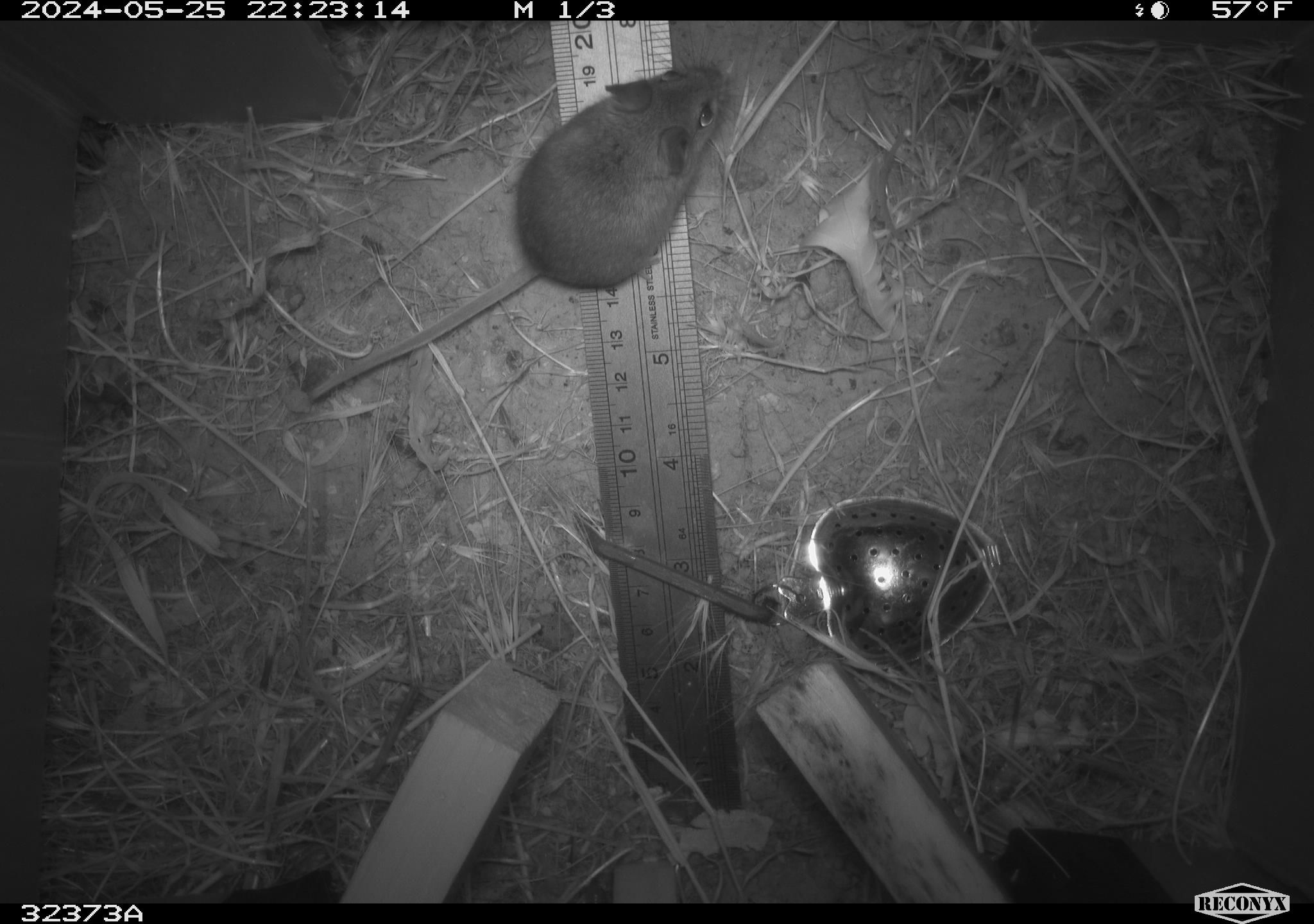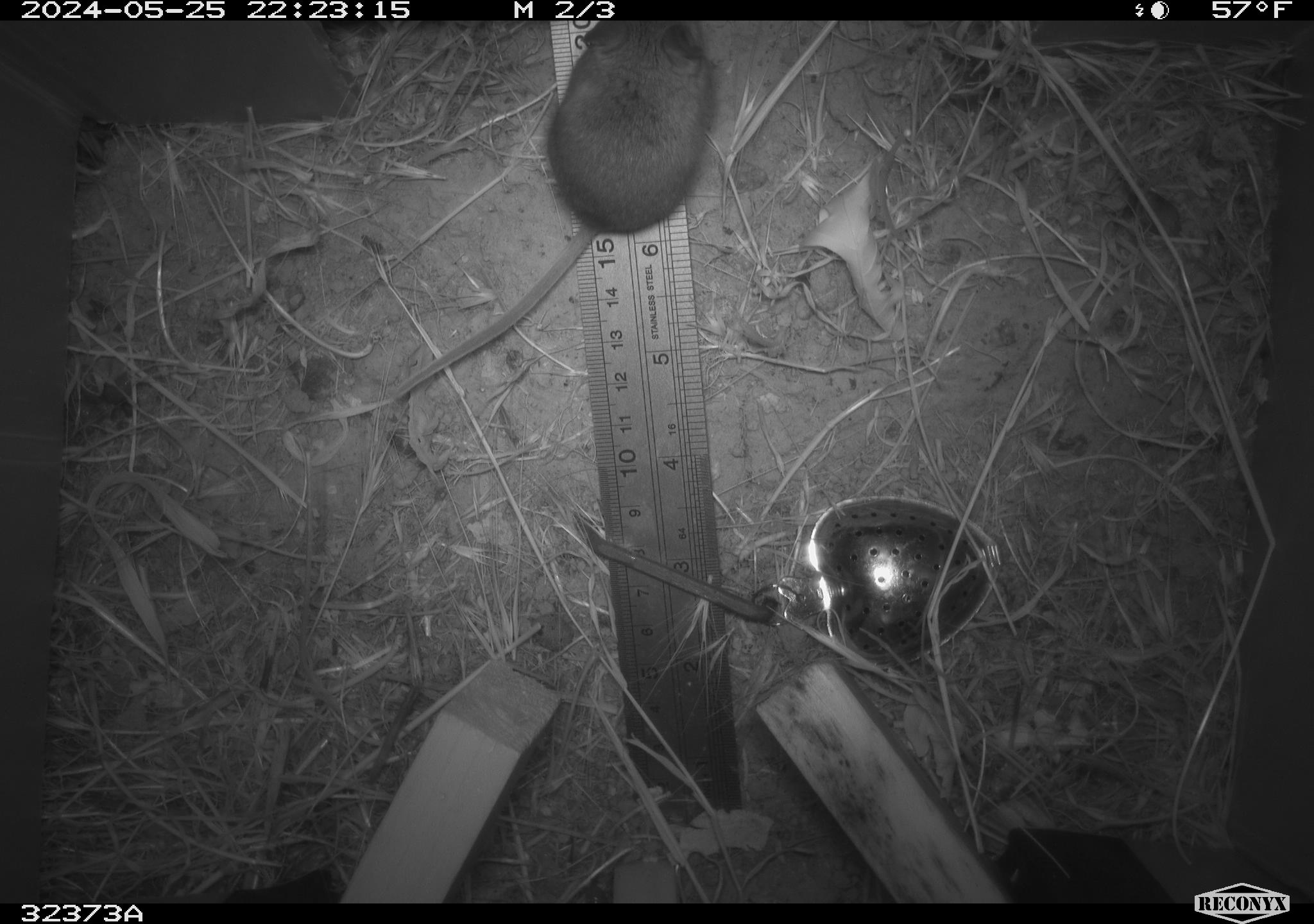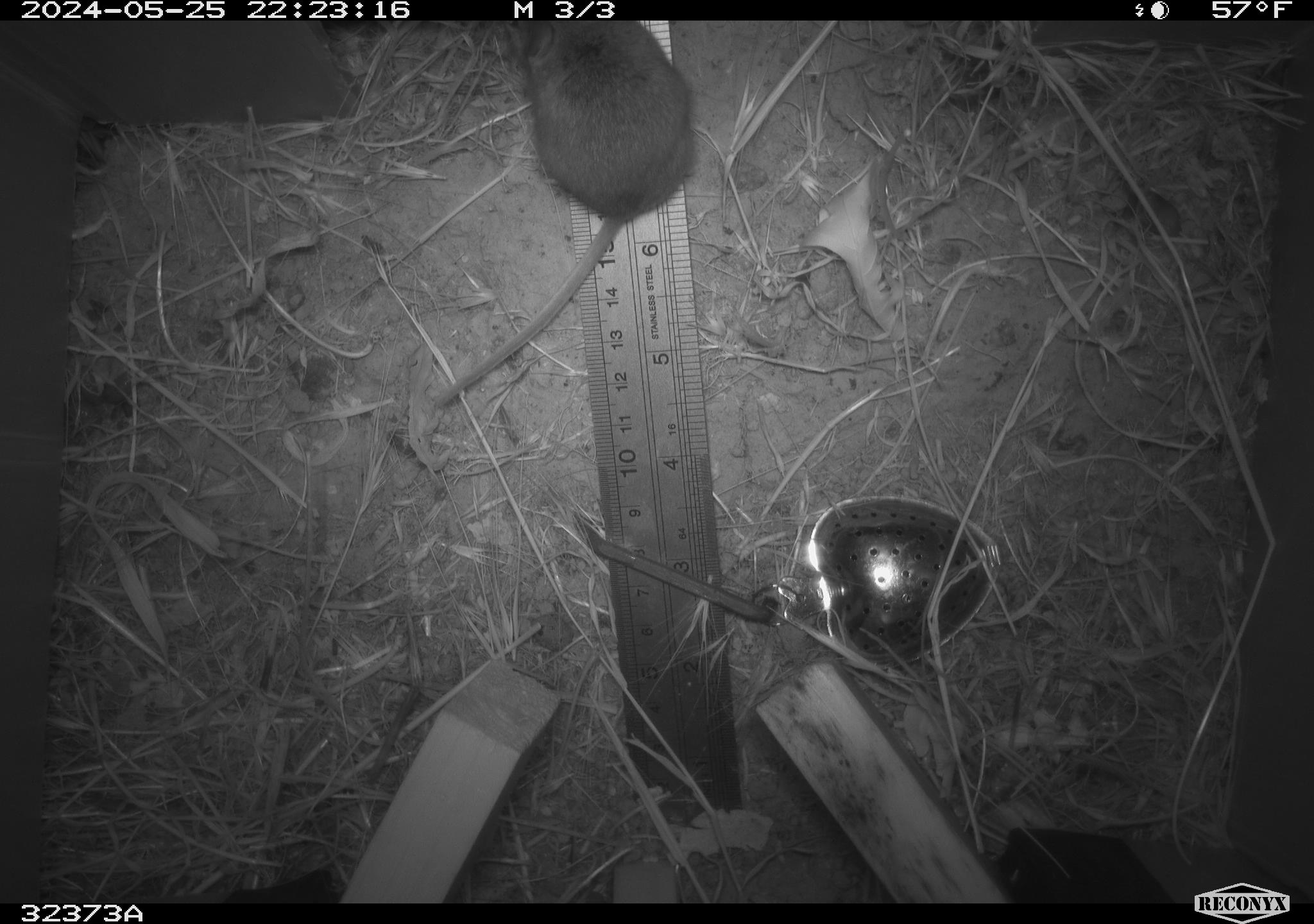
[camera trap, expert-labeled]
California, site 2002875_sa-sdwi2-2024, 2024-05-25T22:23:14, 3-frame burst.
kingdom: Animalia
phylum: Chordata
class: Mammalia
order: Rodentia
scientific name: Rodentia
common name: mouse species